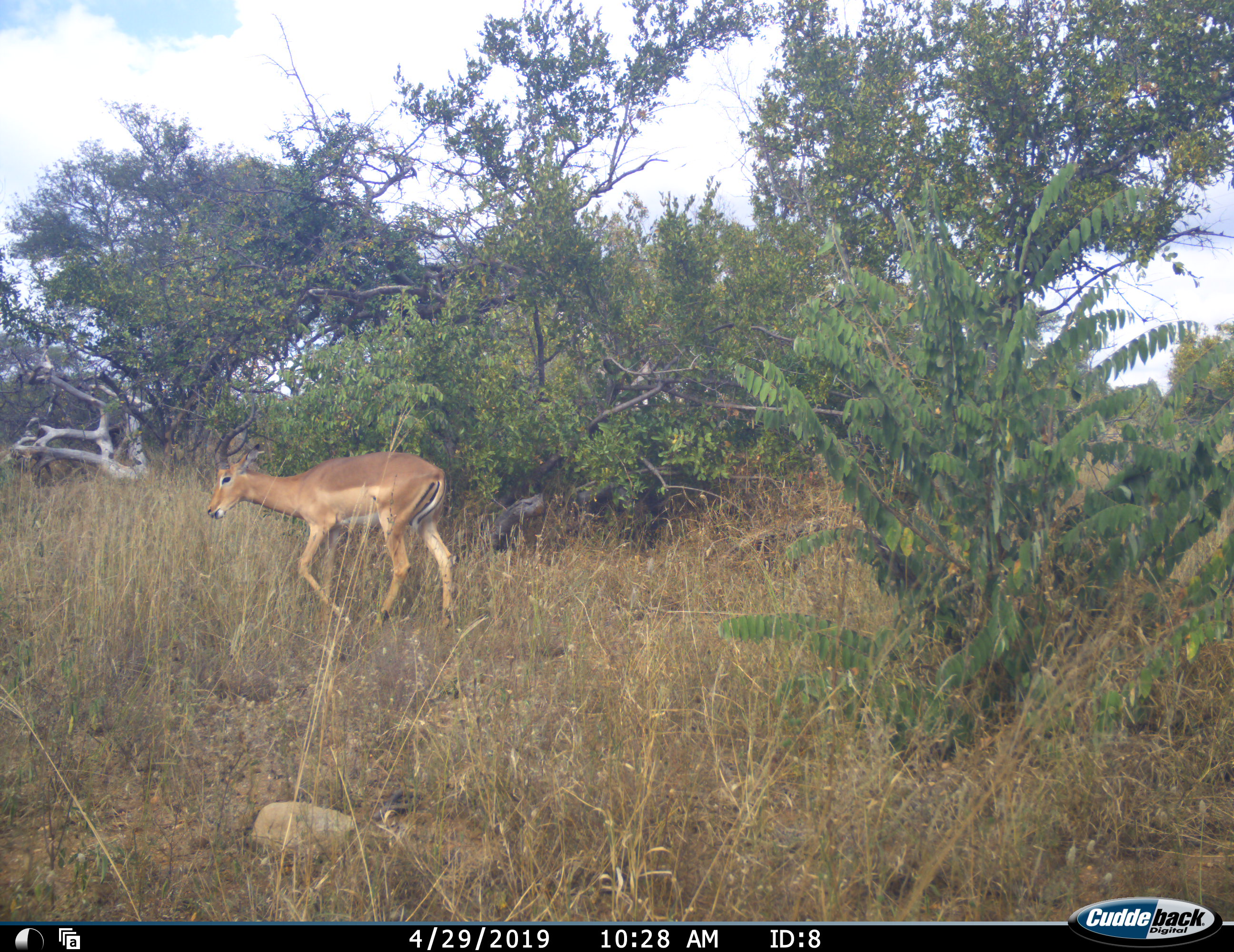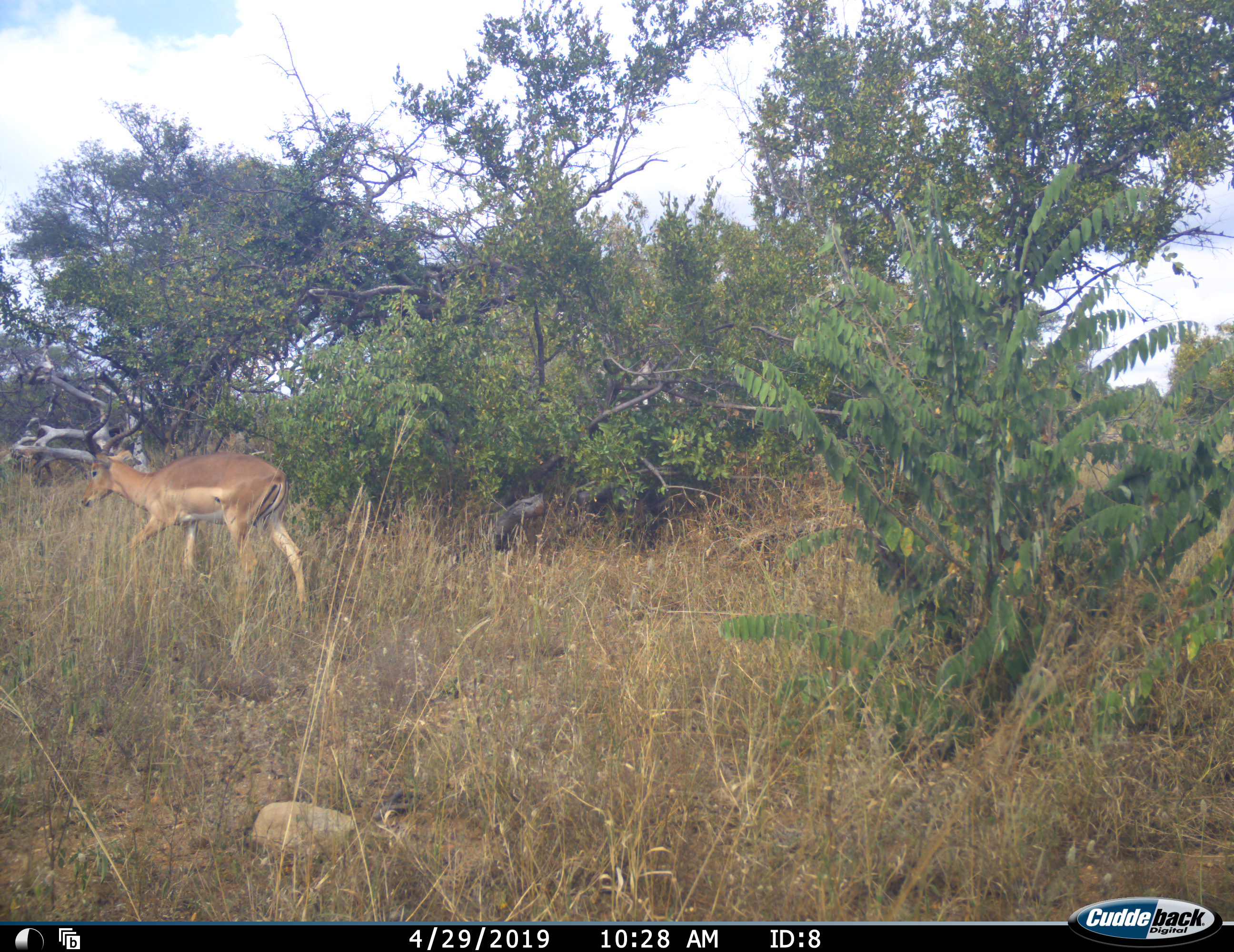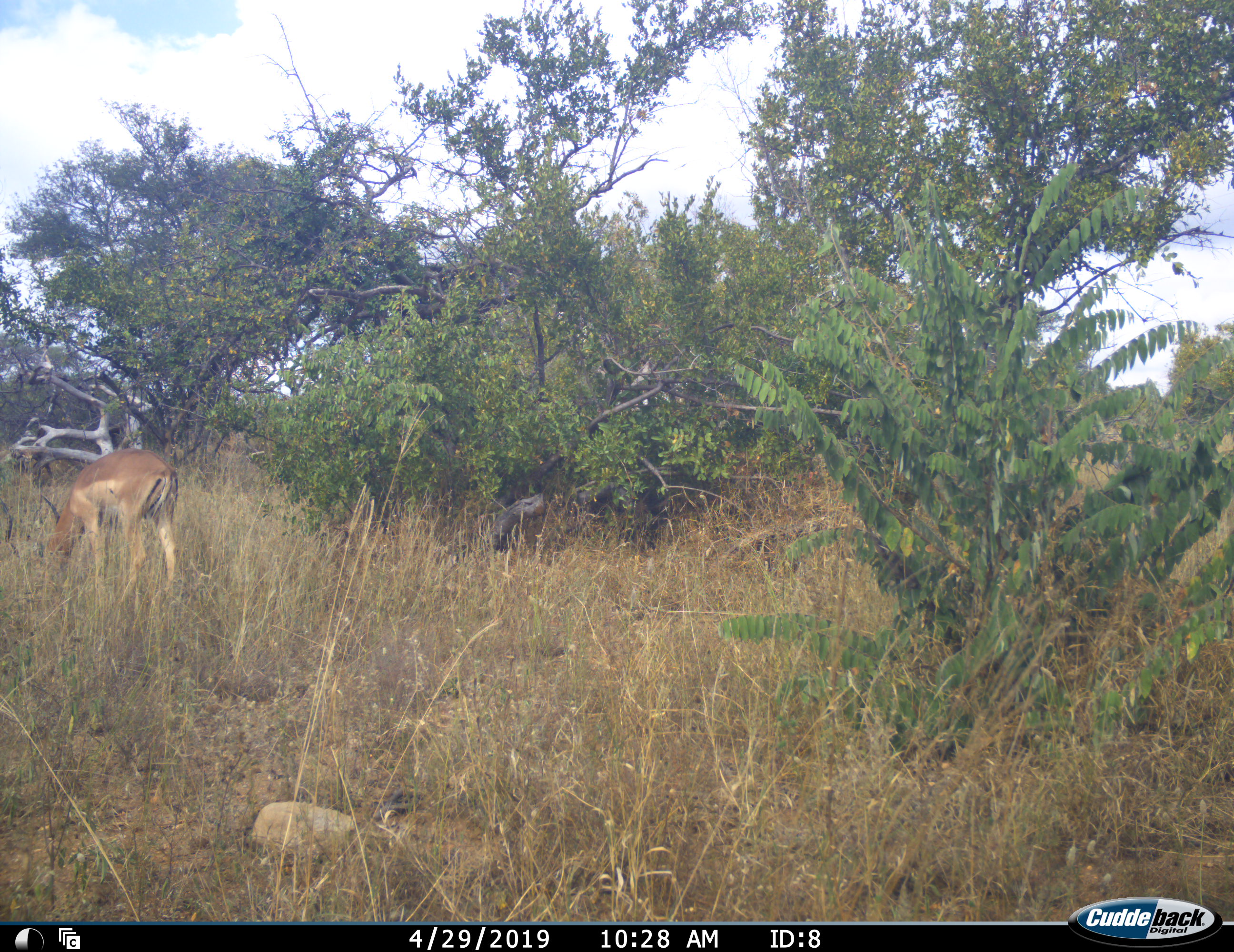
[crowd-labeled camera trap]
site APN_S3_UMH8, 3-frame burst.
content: unidentified animal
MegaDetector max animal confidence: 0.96